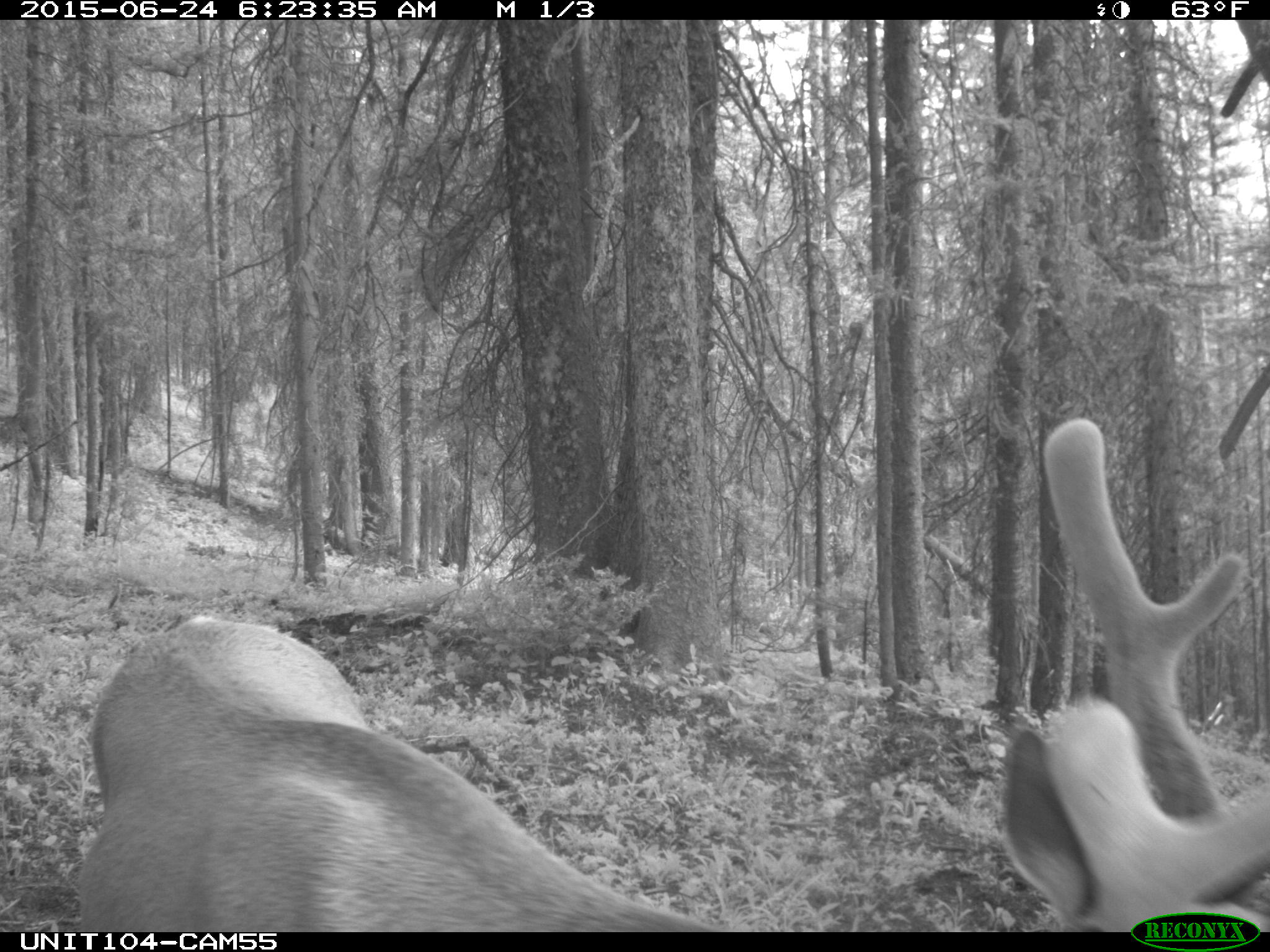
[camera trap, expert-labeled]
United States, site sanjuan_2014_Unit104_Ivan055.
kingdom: Animalia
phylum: Chordata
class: Mammalia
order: Artiodactyla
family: Cervidae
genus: Cervus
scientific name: Cervus elaphus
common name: red deer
Cervus elaphus (red deer).